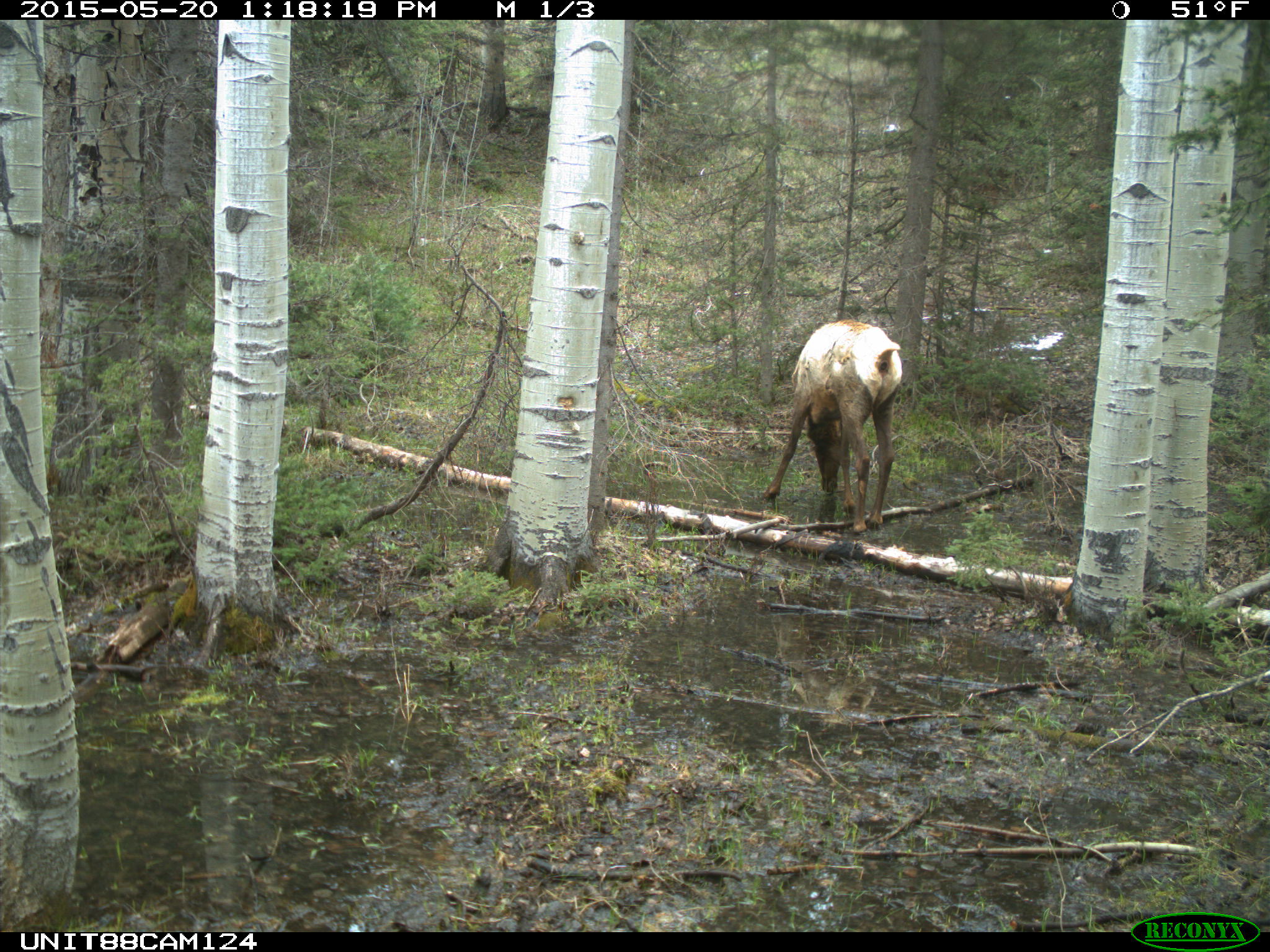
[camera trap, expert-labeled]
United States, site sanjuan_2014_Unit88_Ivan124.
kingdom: Animalia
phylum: Chordata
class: Mammalia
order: Artiodactyla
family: Cervidae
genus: Cervus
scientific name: Cervus elaphus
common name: red deer